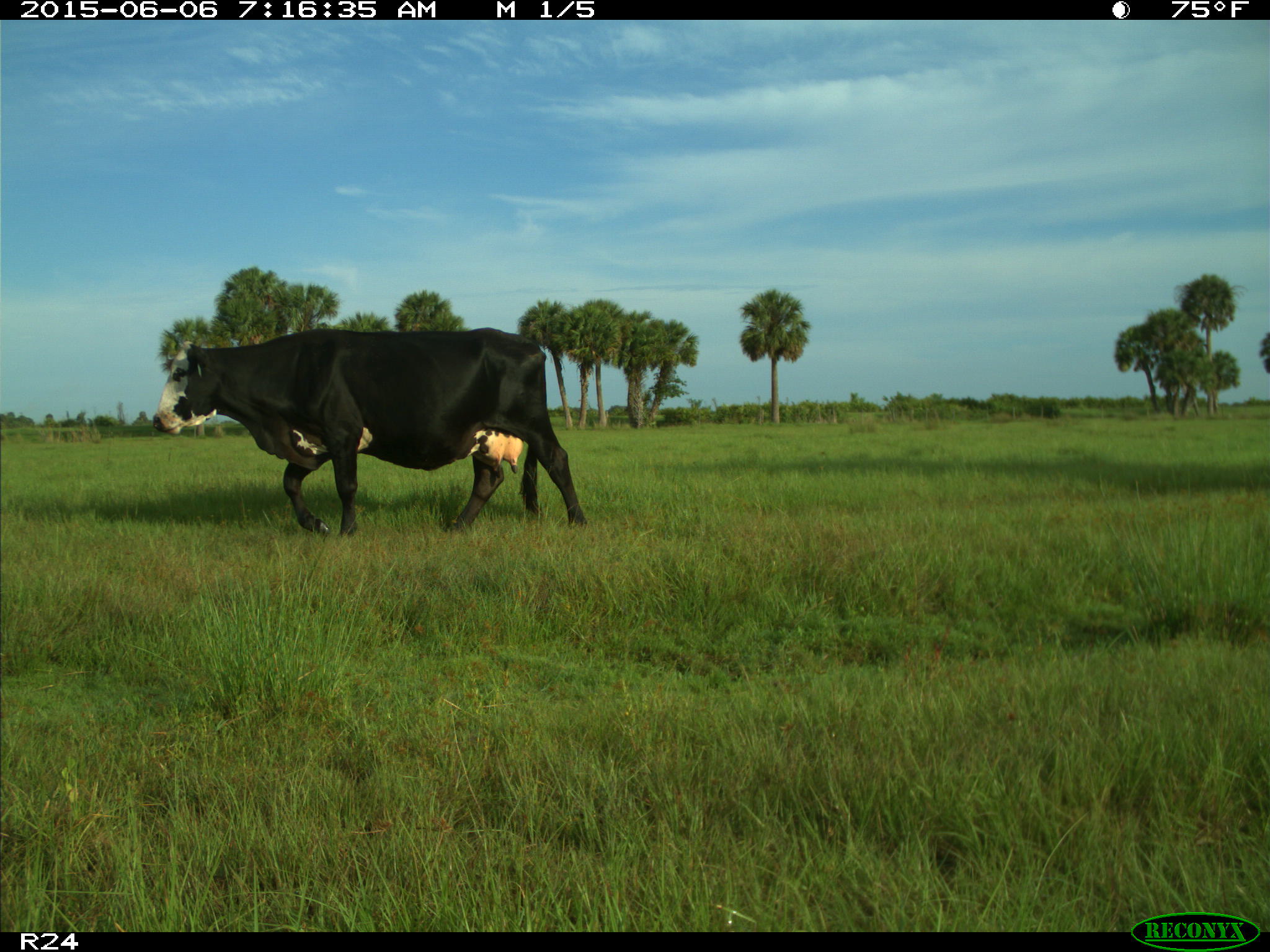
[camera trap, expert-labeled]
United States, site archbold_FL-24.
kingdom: Animalia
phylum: Chordata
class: Mammalia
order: Artiodactyla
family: Bovidae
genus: Bos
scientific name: Bos taurus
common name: domestic cow